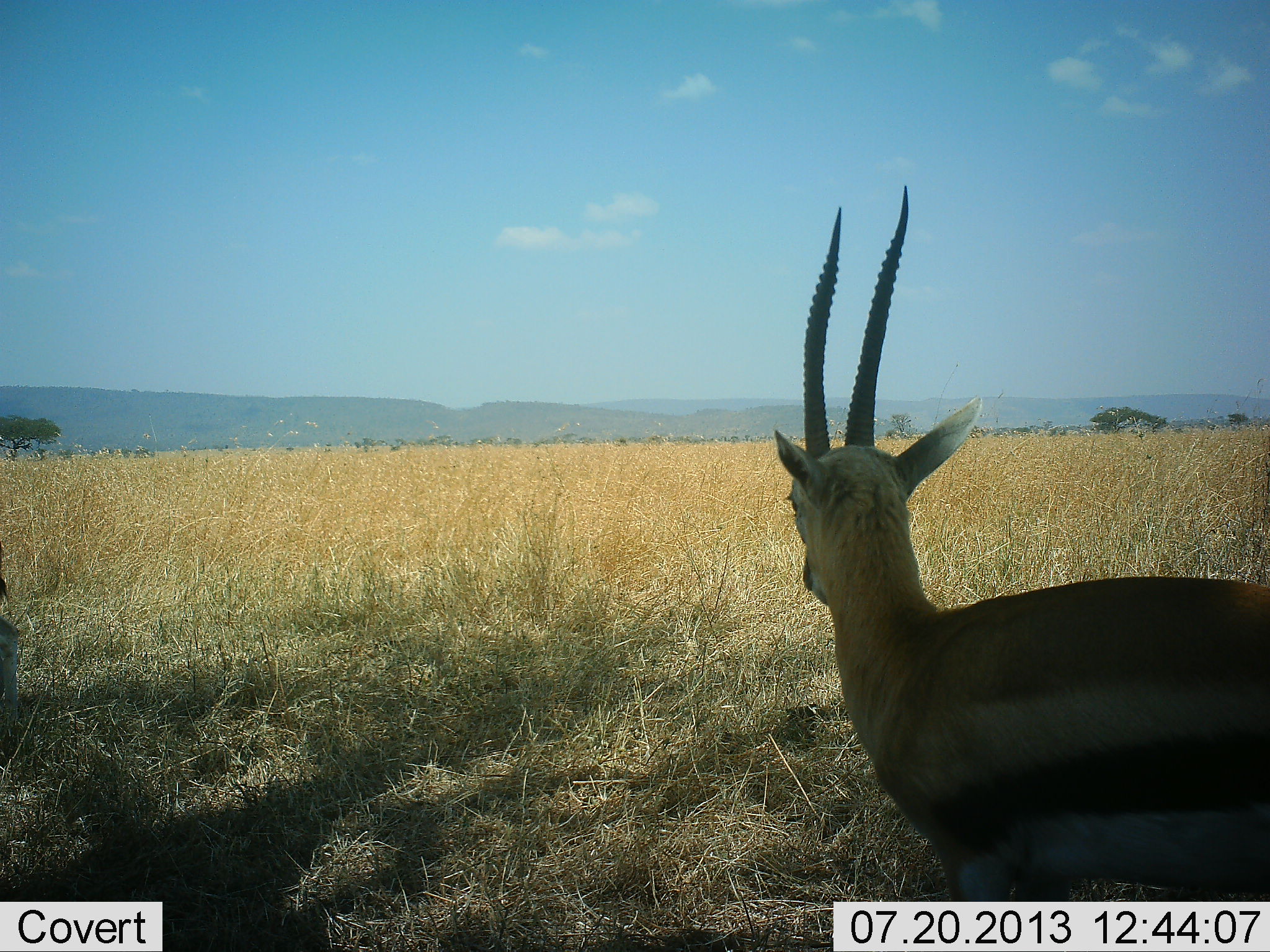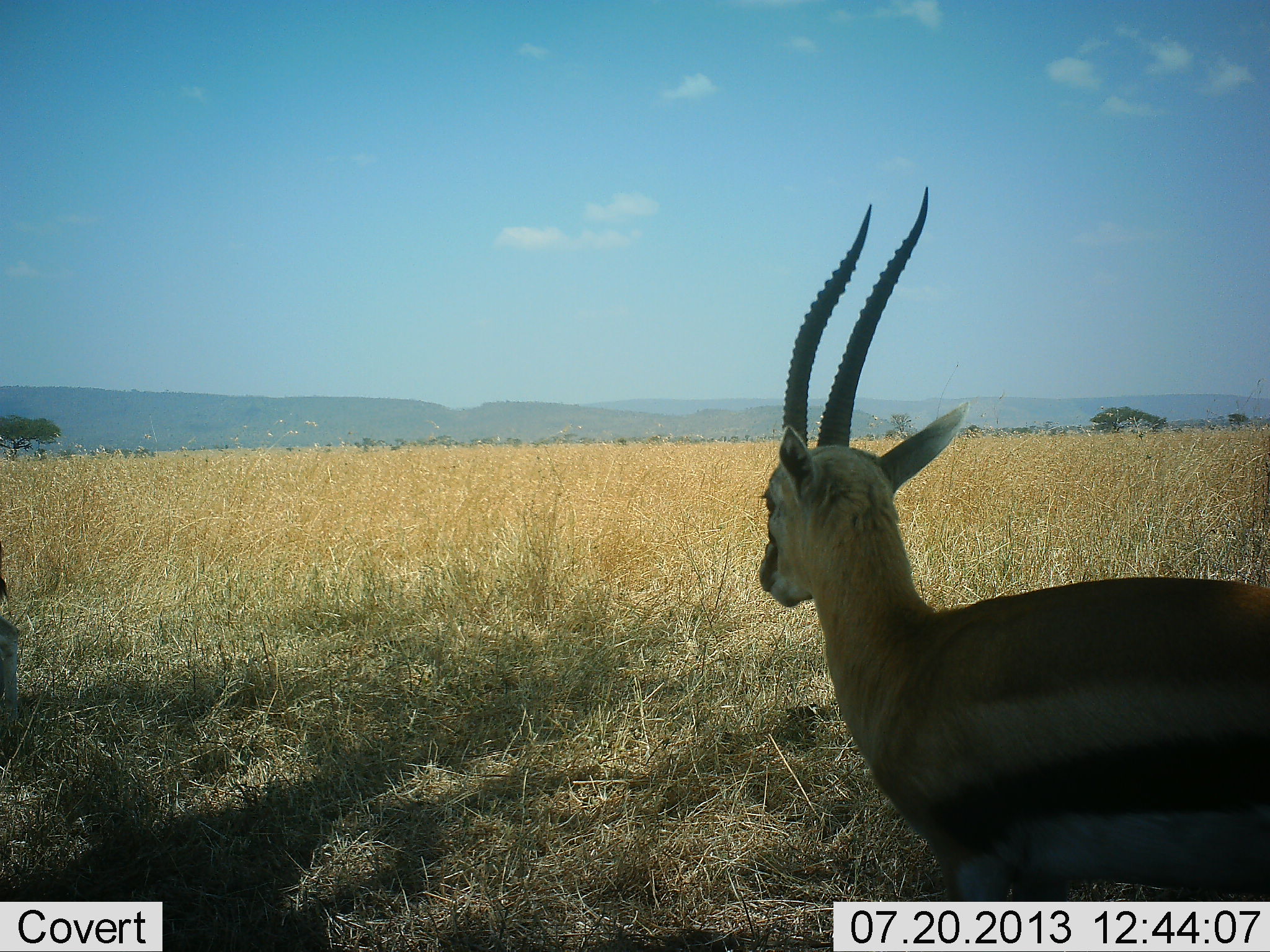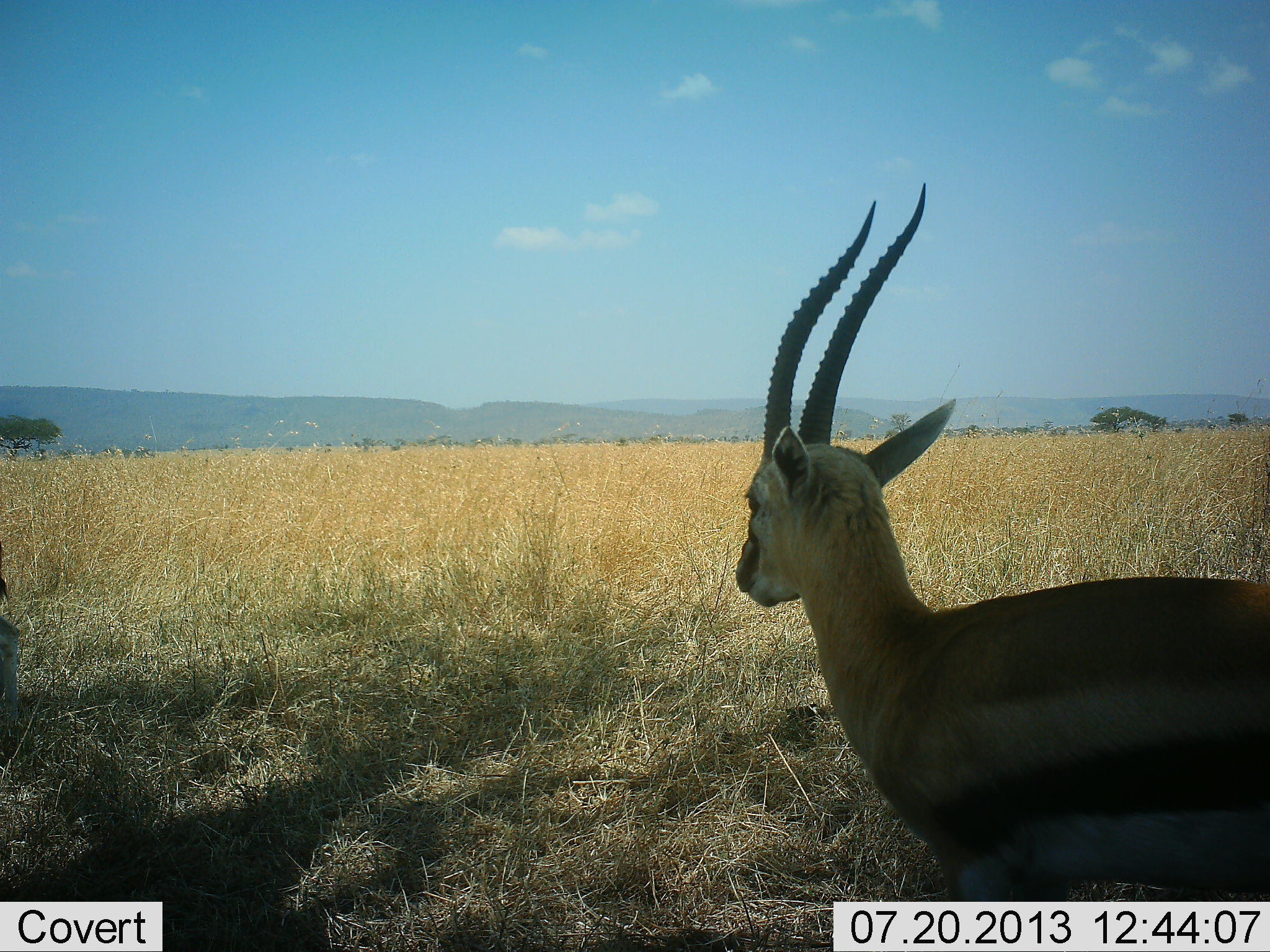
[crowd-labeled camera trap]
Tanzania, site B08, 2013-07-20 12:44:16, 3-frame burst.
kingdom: Animalia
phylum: Chordata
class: Mammalia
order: Artiodactyla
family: Bovidae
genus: Eudorcas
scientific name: Eudorcas thomsonii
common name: thomson's gazelle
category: gazellethomsons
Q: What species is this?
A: Gazellethomsons (thomson's gazelle) (Eudorcas thomsonii).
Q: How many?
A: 1.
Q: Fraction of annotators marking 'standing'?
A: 100%.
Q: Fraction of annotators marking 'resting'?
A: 0%.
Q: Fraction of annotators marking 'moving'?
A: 10%.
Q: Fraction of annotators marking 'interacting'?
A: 0%.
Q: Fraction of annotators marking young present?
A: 0%.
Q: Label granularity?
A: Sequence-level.